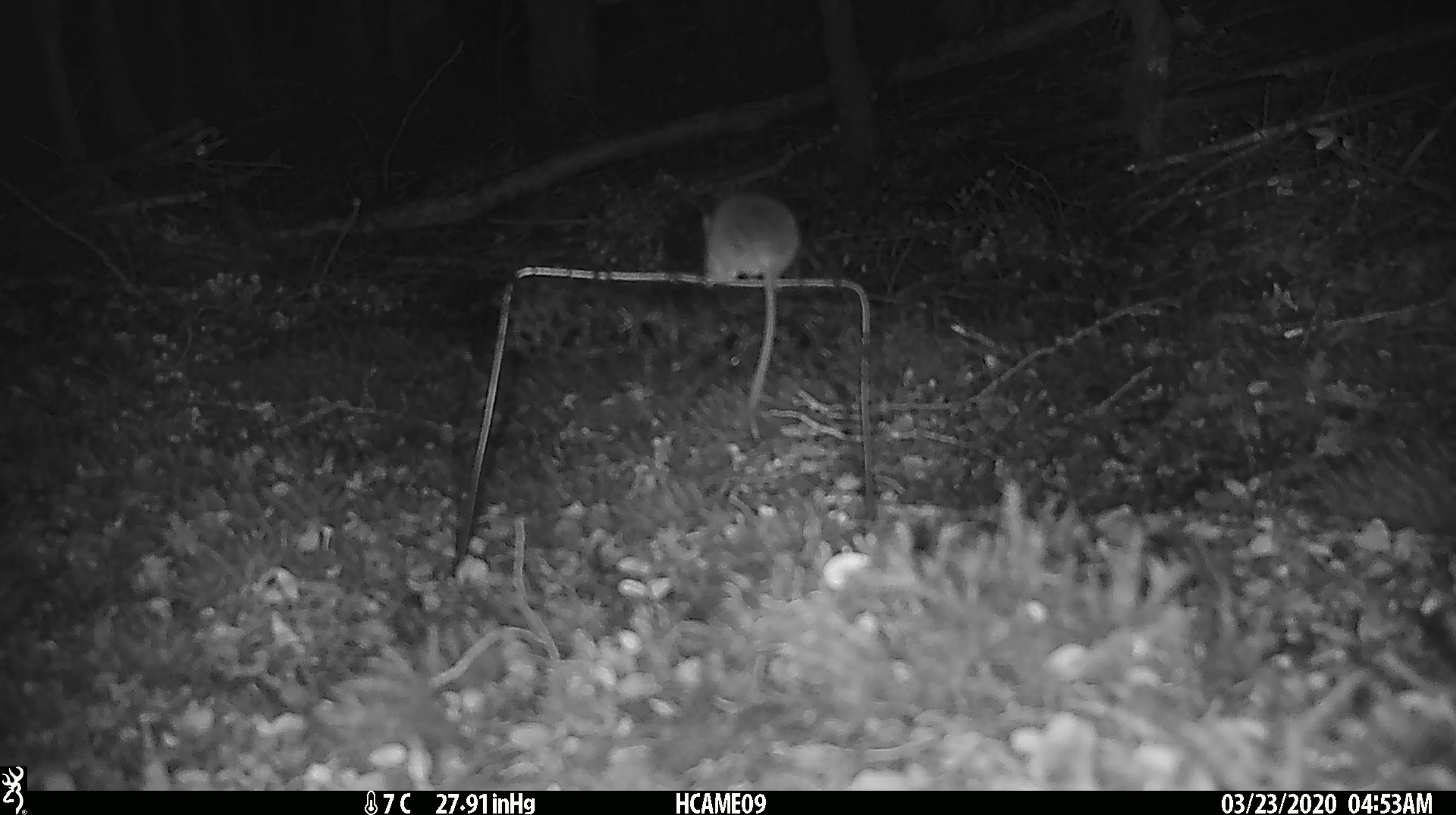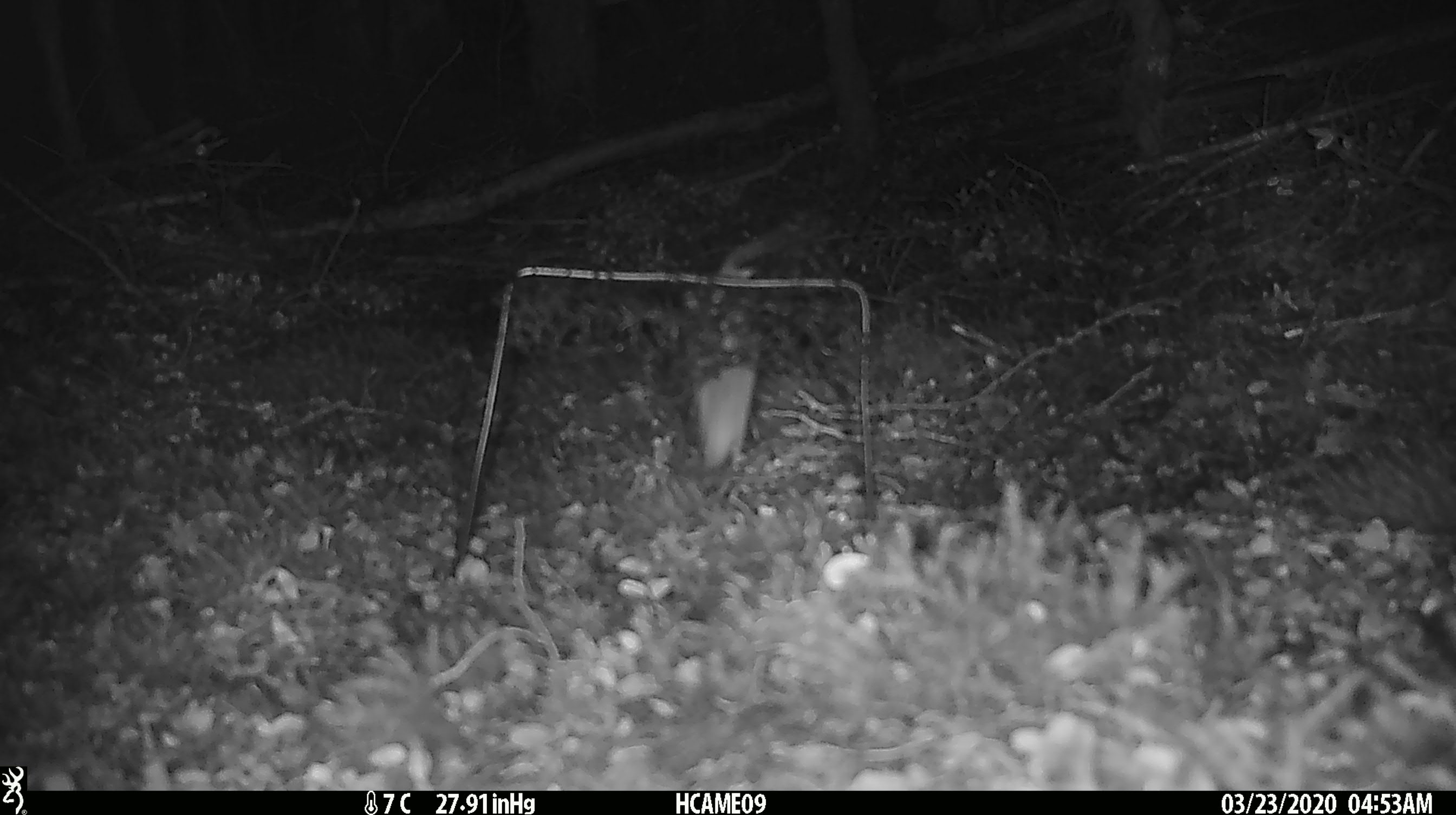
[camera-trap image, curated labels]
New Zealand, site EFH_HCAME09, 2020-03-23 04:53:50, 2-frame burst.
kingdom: Animalia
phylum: Chordata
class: Mammalia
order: Rodentia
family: Muridae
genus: Mus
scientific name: Mus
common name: mouse